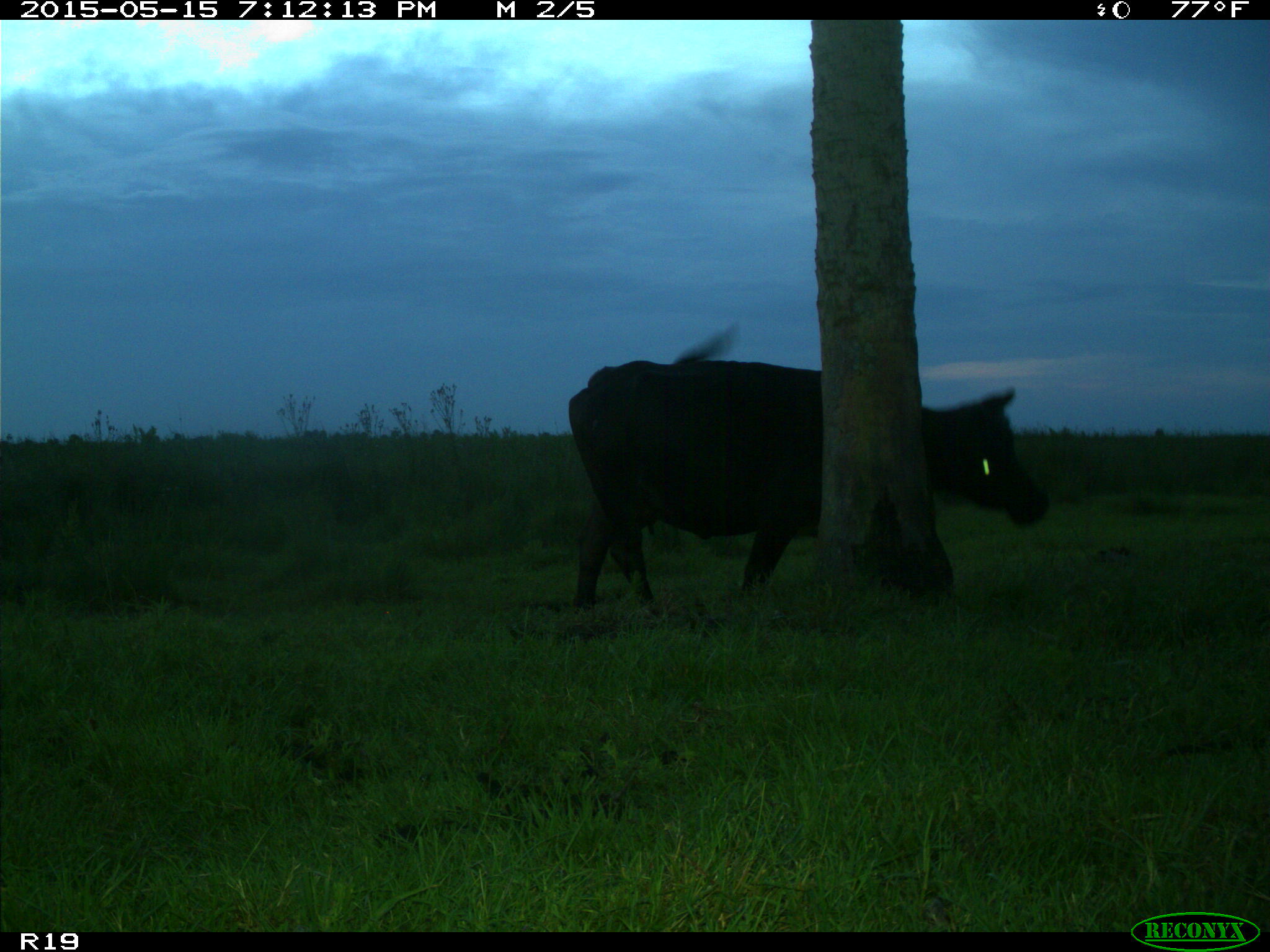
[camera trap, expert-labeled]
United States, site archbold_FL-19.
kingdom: Animalia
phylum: Chordata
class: Mammalia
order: Artiodactyla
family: Bovidae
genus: Bos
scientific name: Bos taurus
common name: domestic cow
Bos taurus (domestic cow).